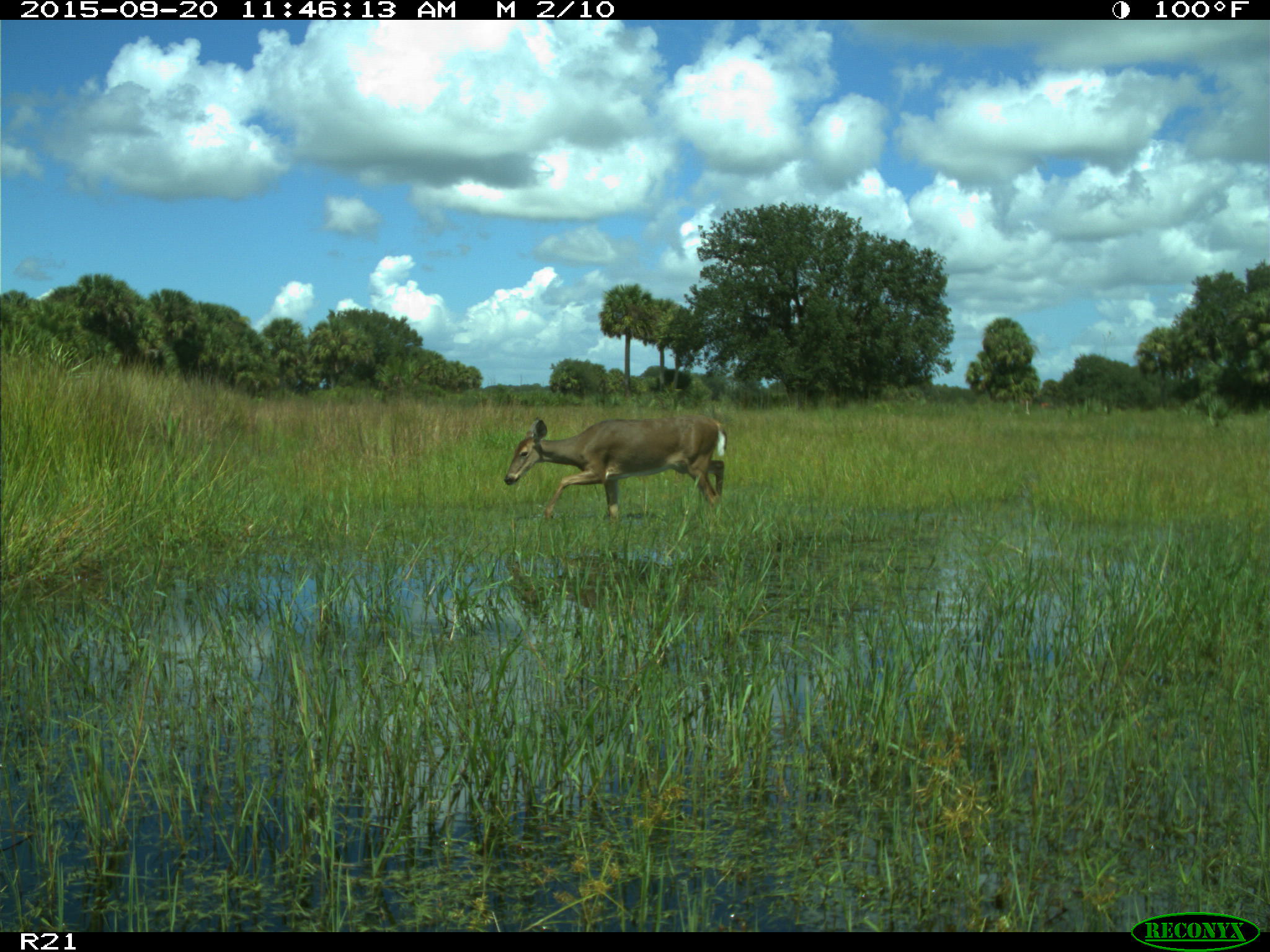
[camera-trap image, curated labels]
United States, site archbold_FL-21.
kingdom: Animalia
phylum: Chordata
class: Mammalia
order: Artiodactyla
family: Cervidae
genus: Odocoileus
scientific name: Odocoileus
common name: deer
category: unidentified deer